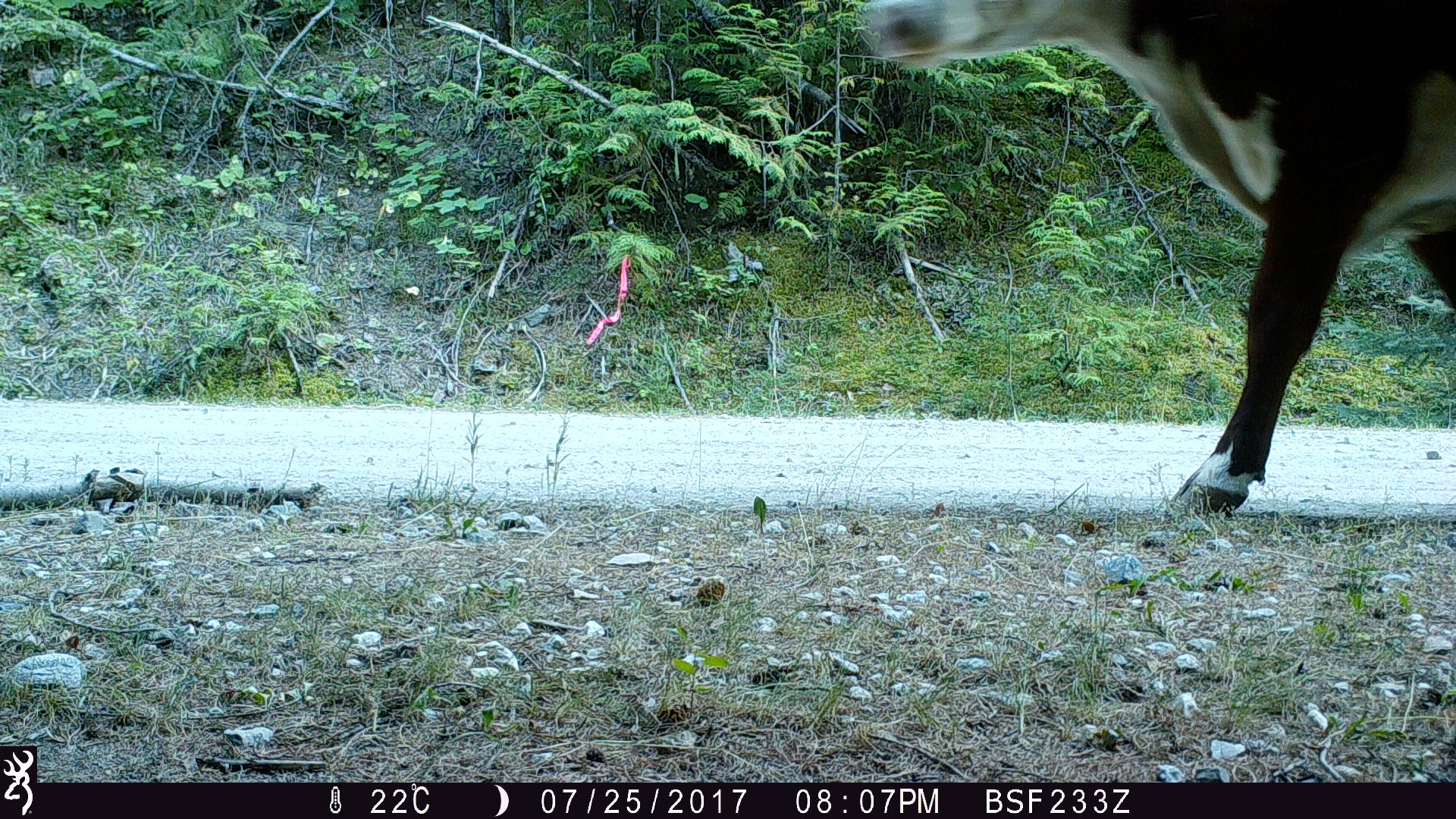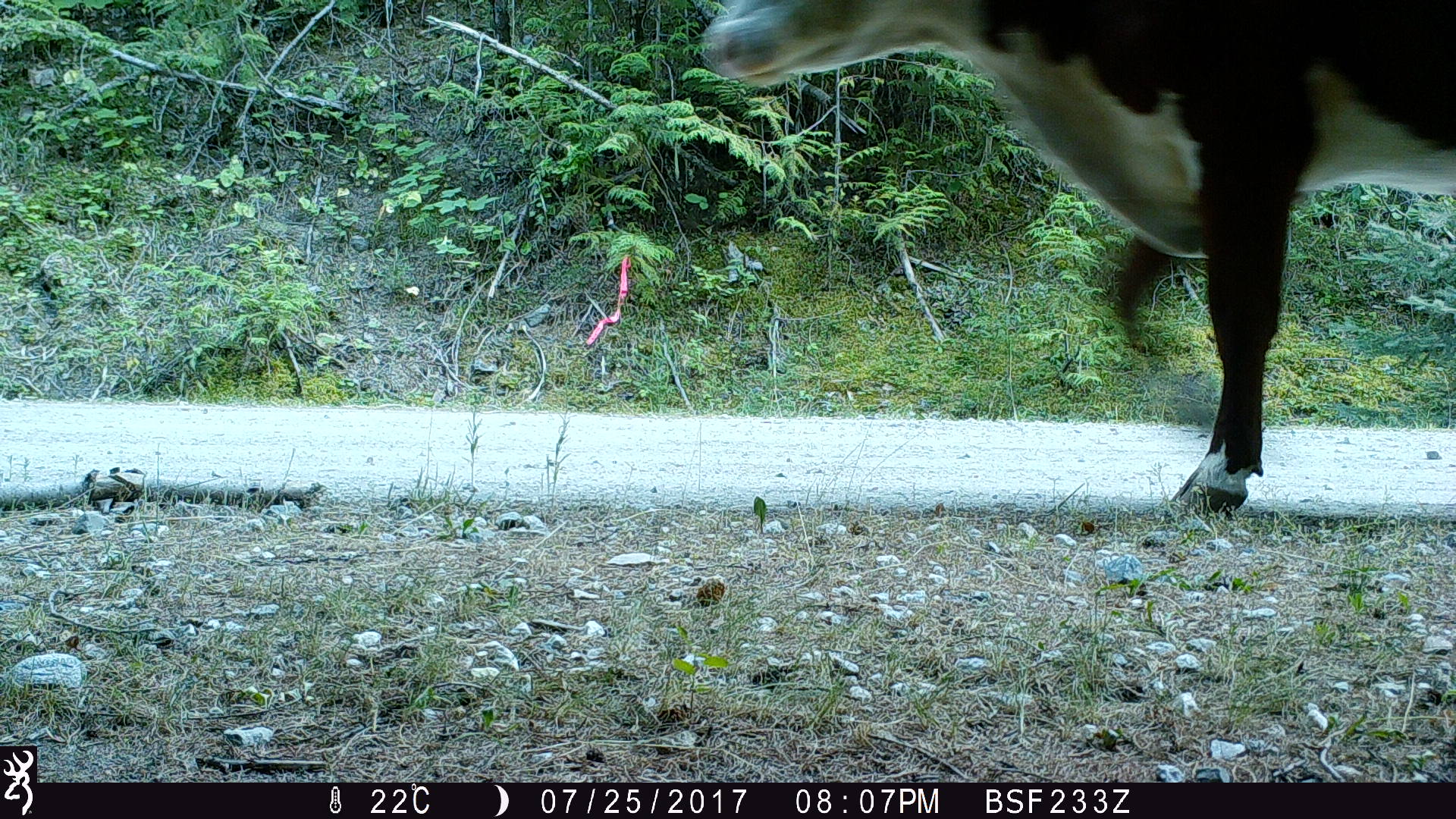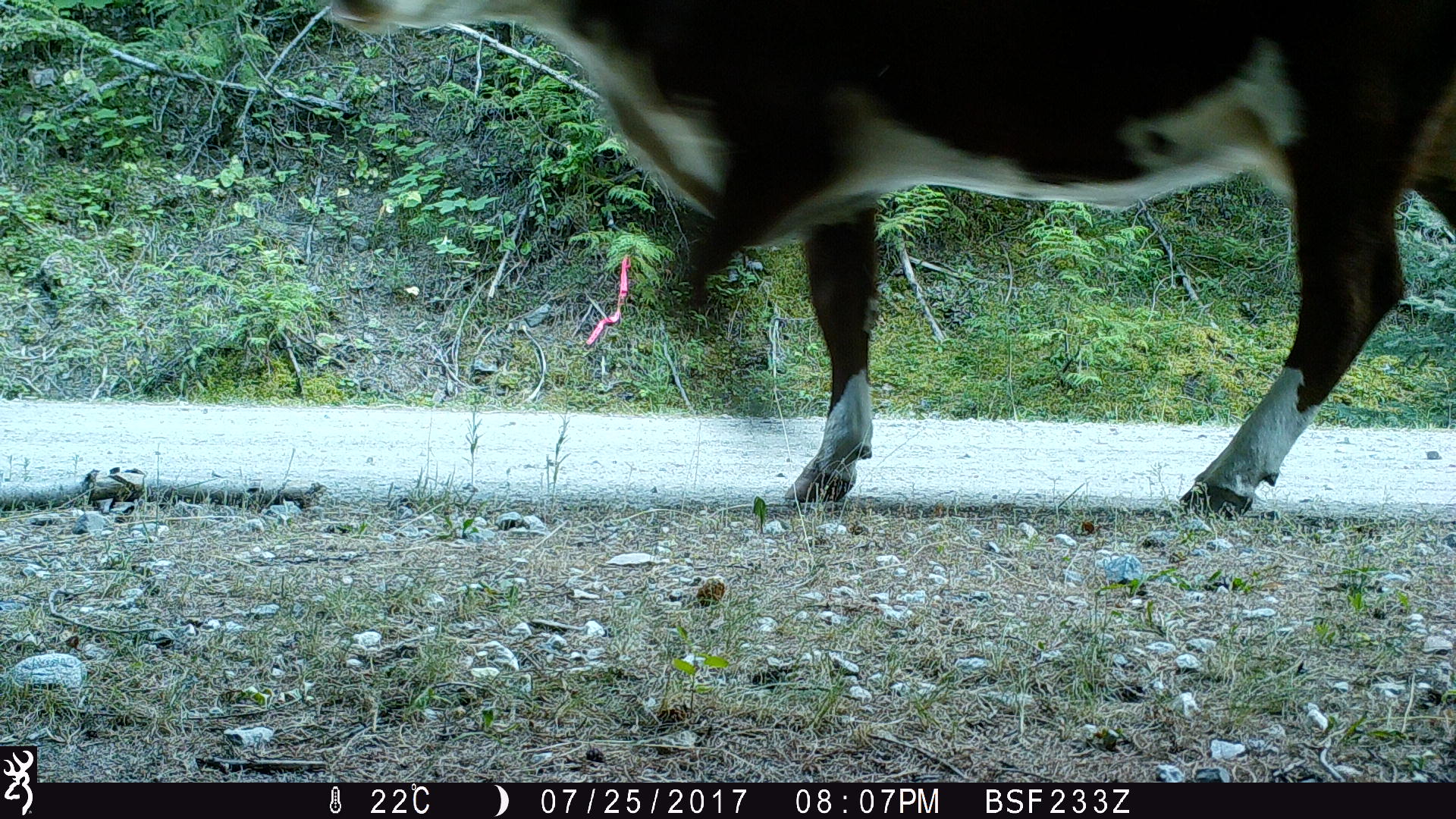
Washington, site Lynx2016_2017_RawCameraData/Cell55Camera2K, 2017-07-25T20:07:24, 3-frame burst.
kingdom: Animalia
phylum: Chordata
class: Mammalia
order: Artiodactyla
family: Bovidae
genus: Bos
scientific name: Bos taurus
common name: domestic cattle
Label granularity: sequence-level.